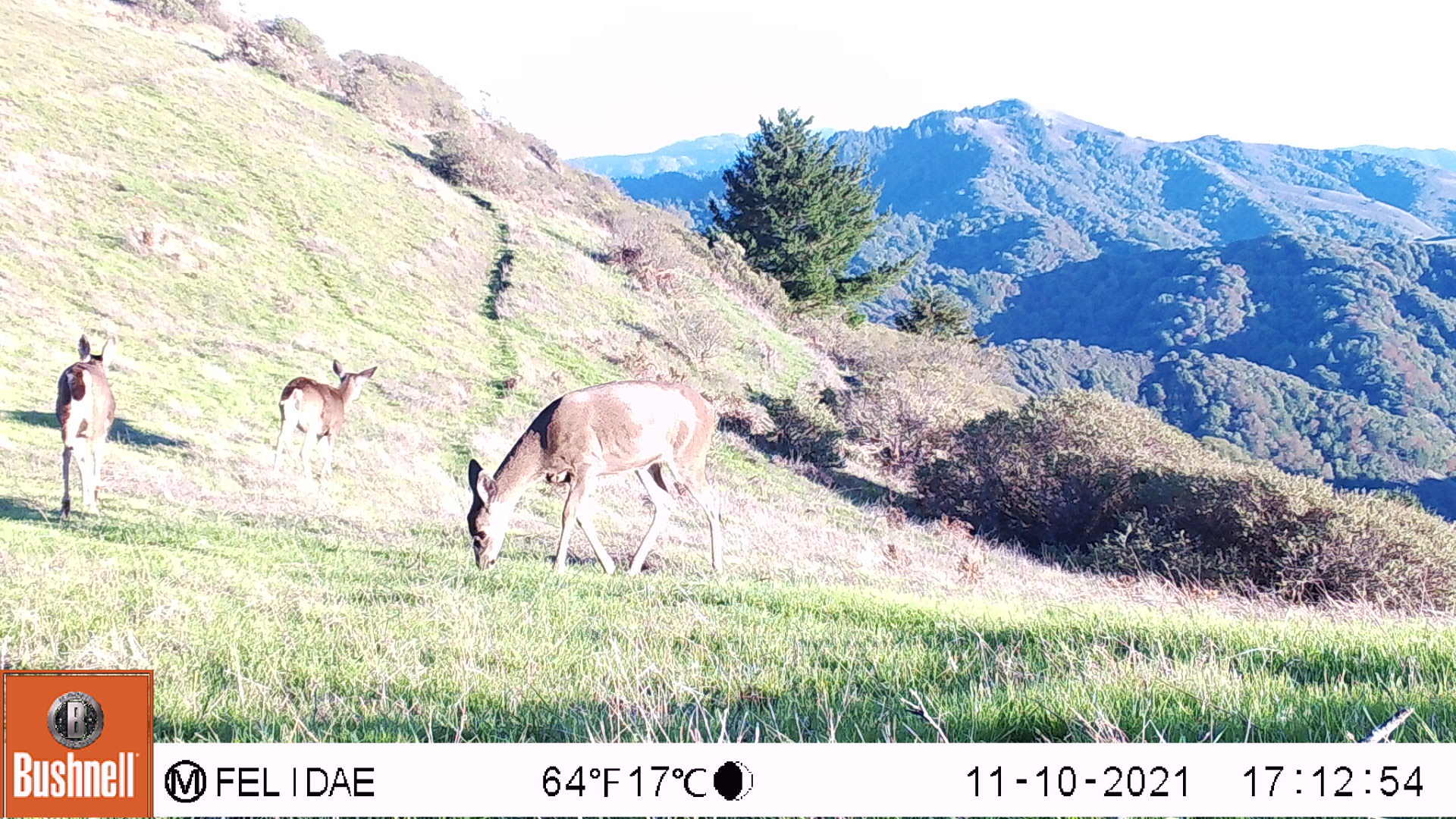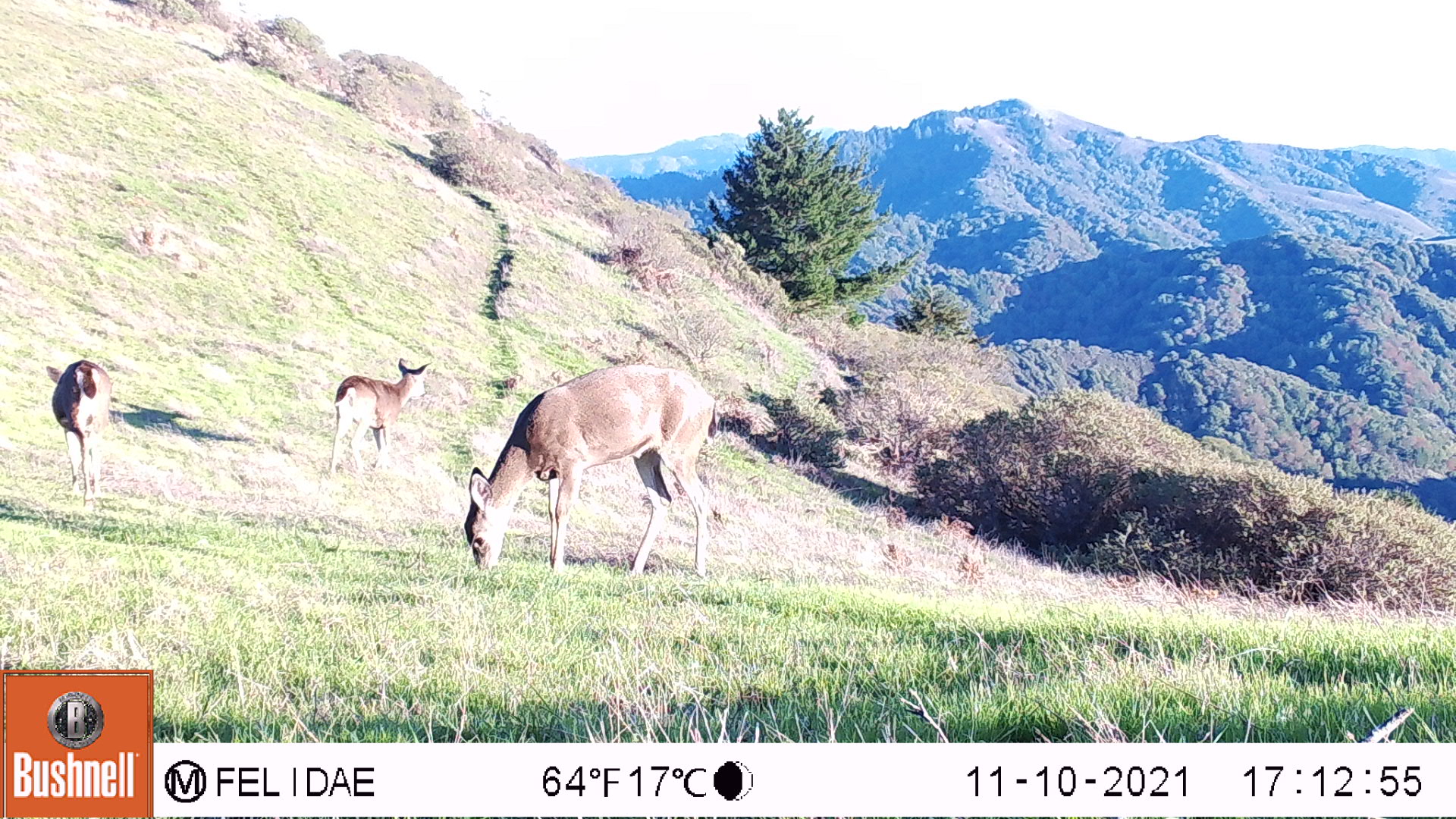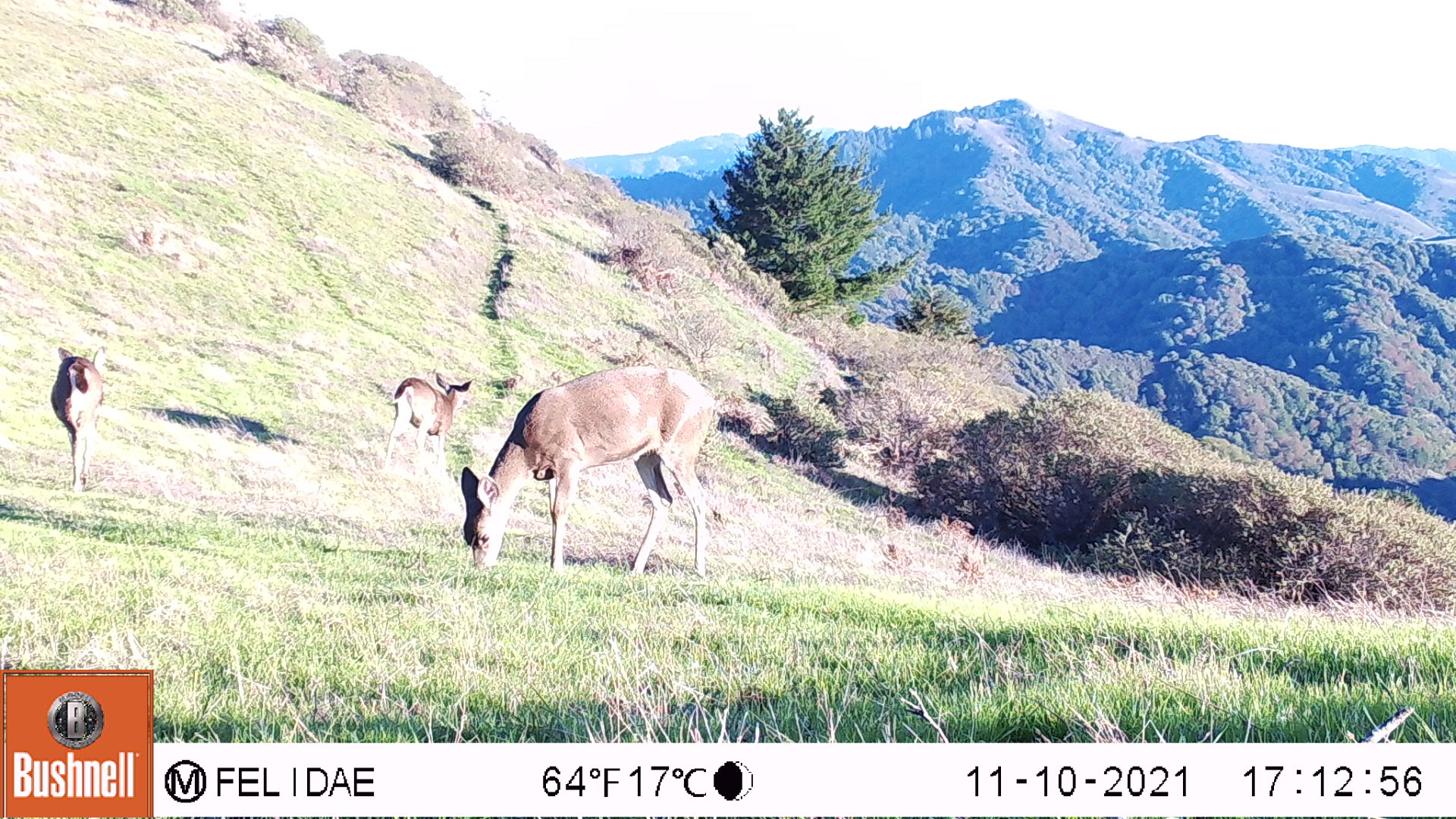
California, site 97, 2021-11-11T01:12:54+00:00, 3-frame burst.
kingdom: Animalia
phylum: Chordata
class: Mammalia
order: Artiodactyla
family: Cervidae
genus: Odocoileus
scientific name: Odocoileus hemionus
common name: mule deer